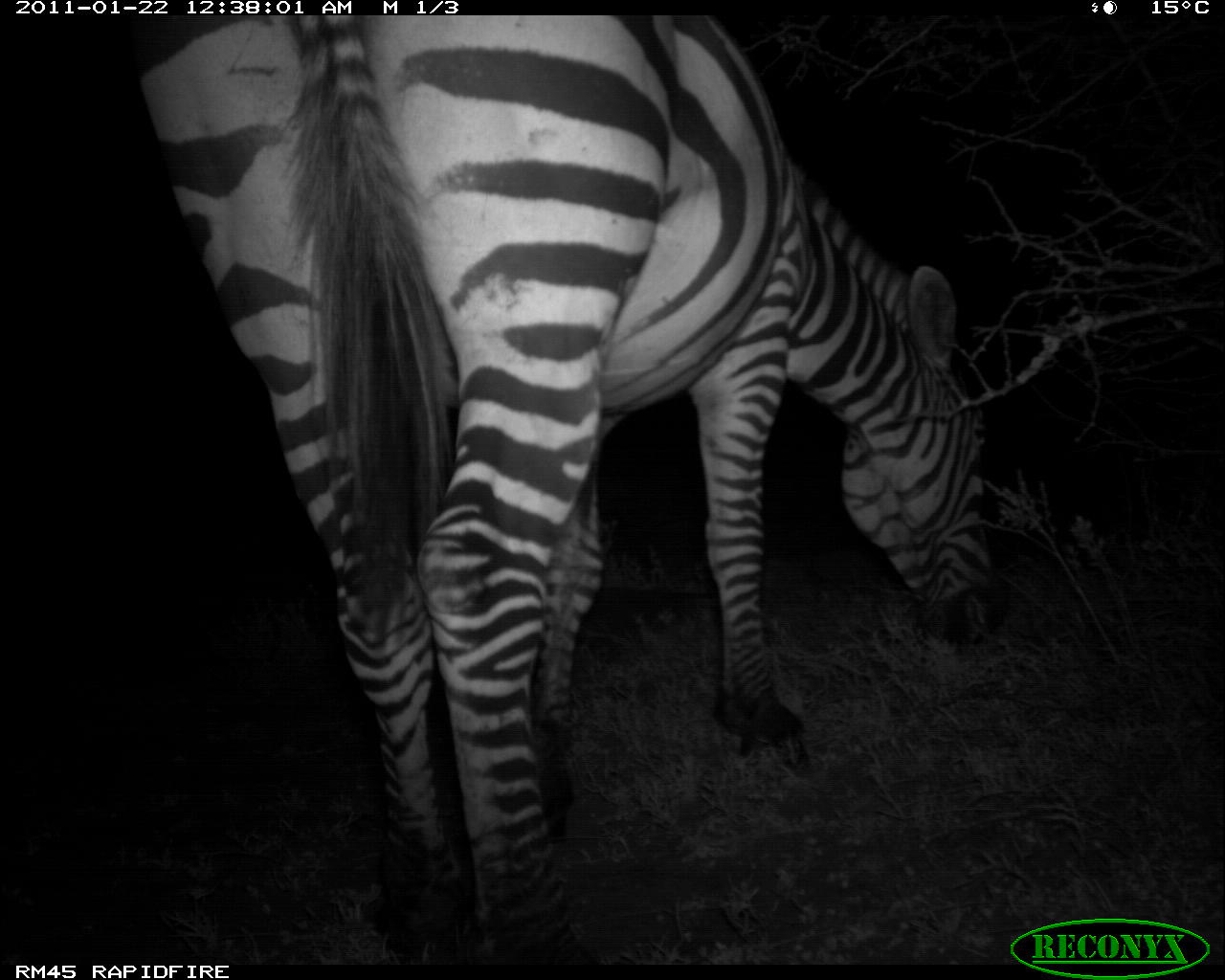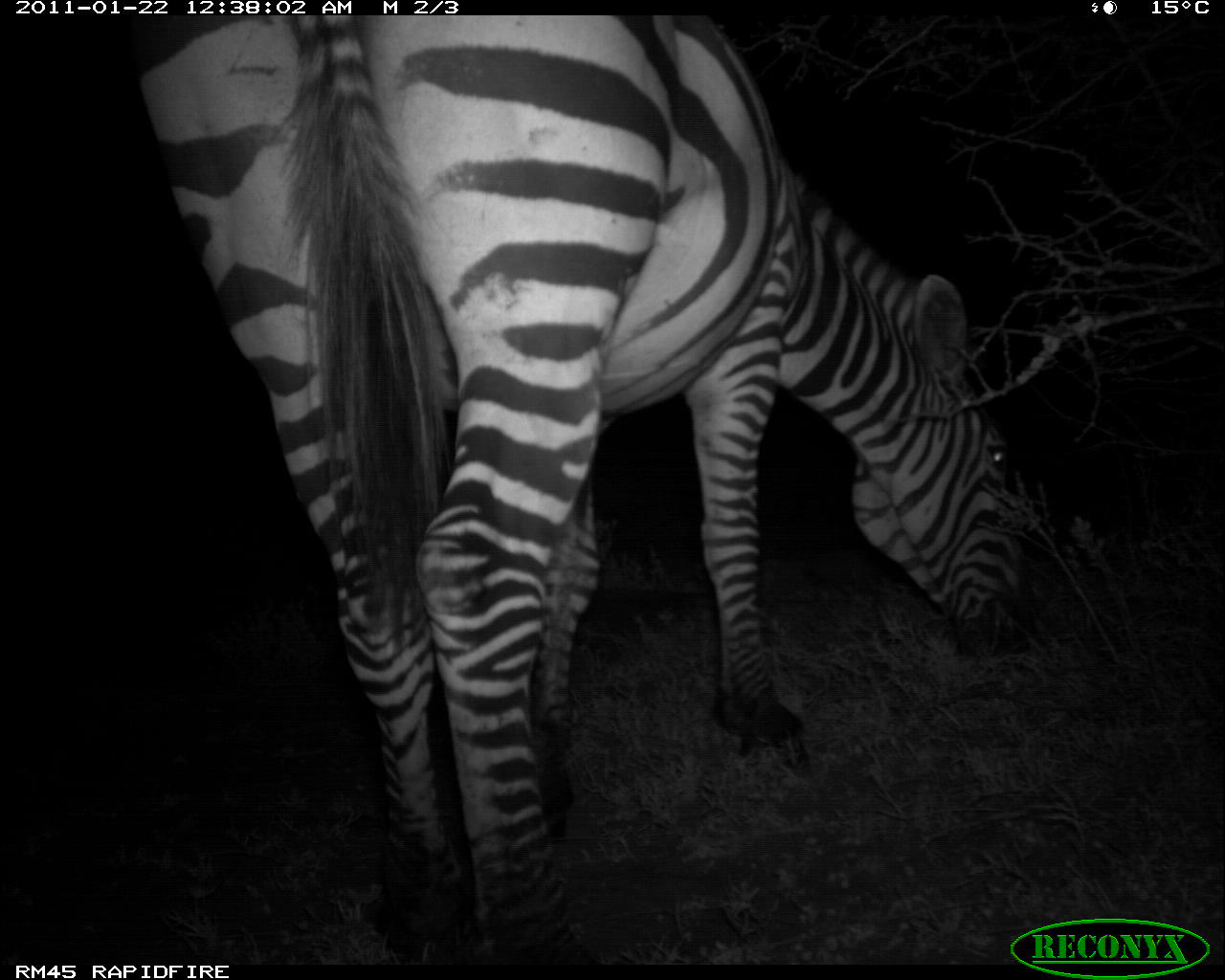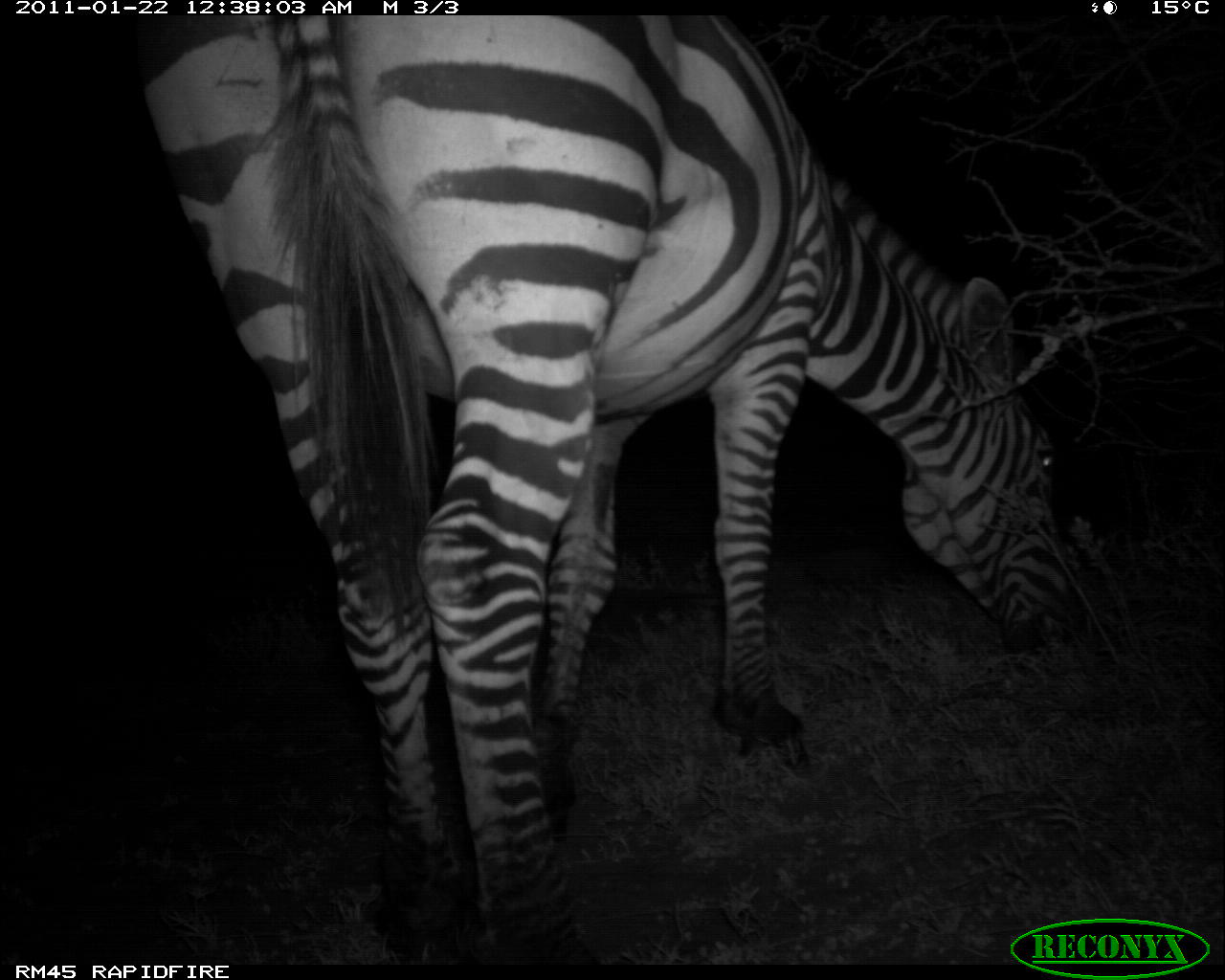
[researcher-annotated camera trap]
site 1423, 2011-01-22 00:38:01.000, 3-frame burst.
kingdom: Animalia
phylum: Chordata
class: Mammalia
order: Perissodactyla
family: Equidae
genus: Equus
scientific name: Equus quagga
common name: plains zebra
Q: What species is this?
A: Equus quagga (plains zebra).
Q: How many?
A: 1.